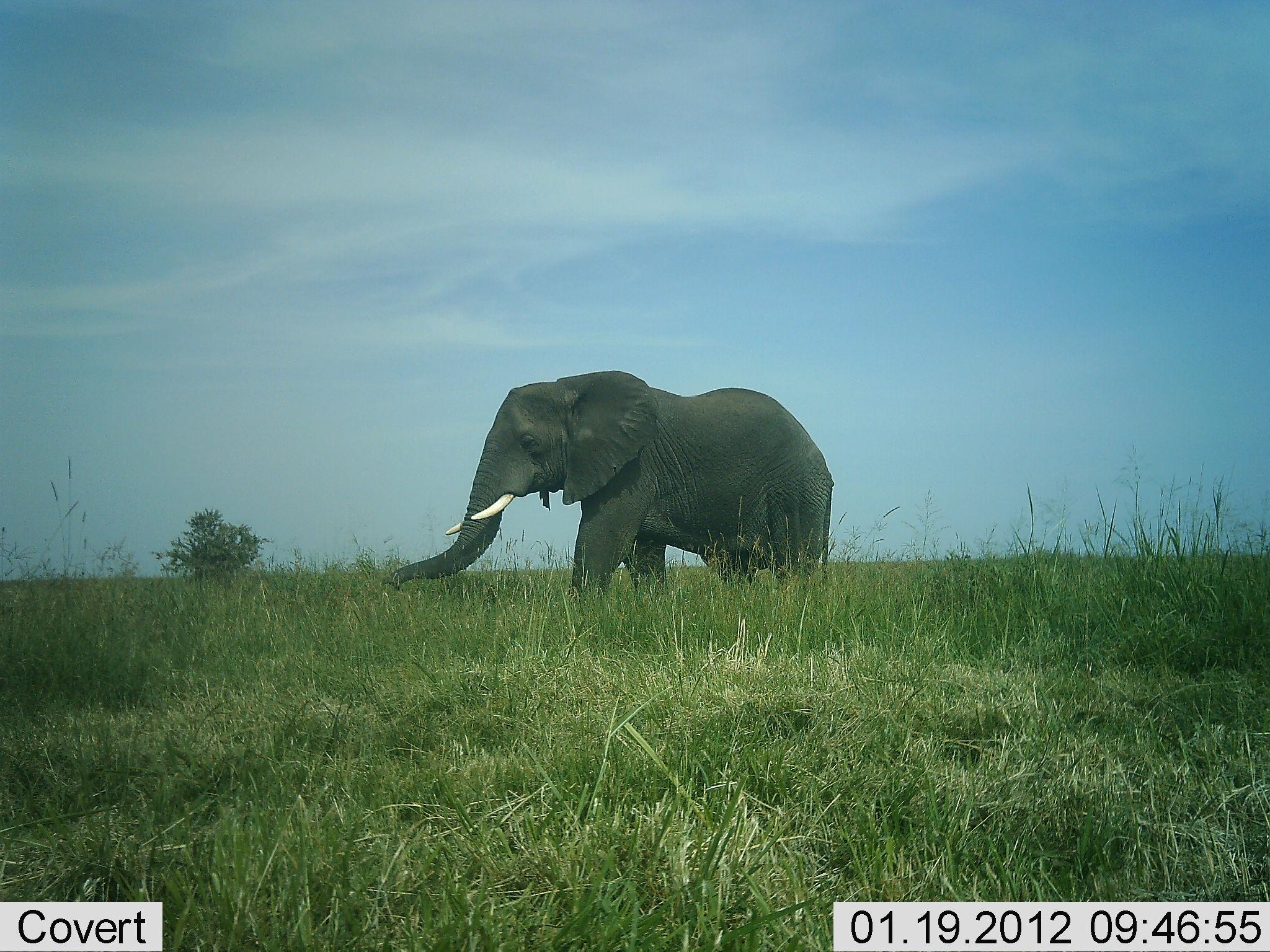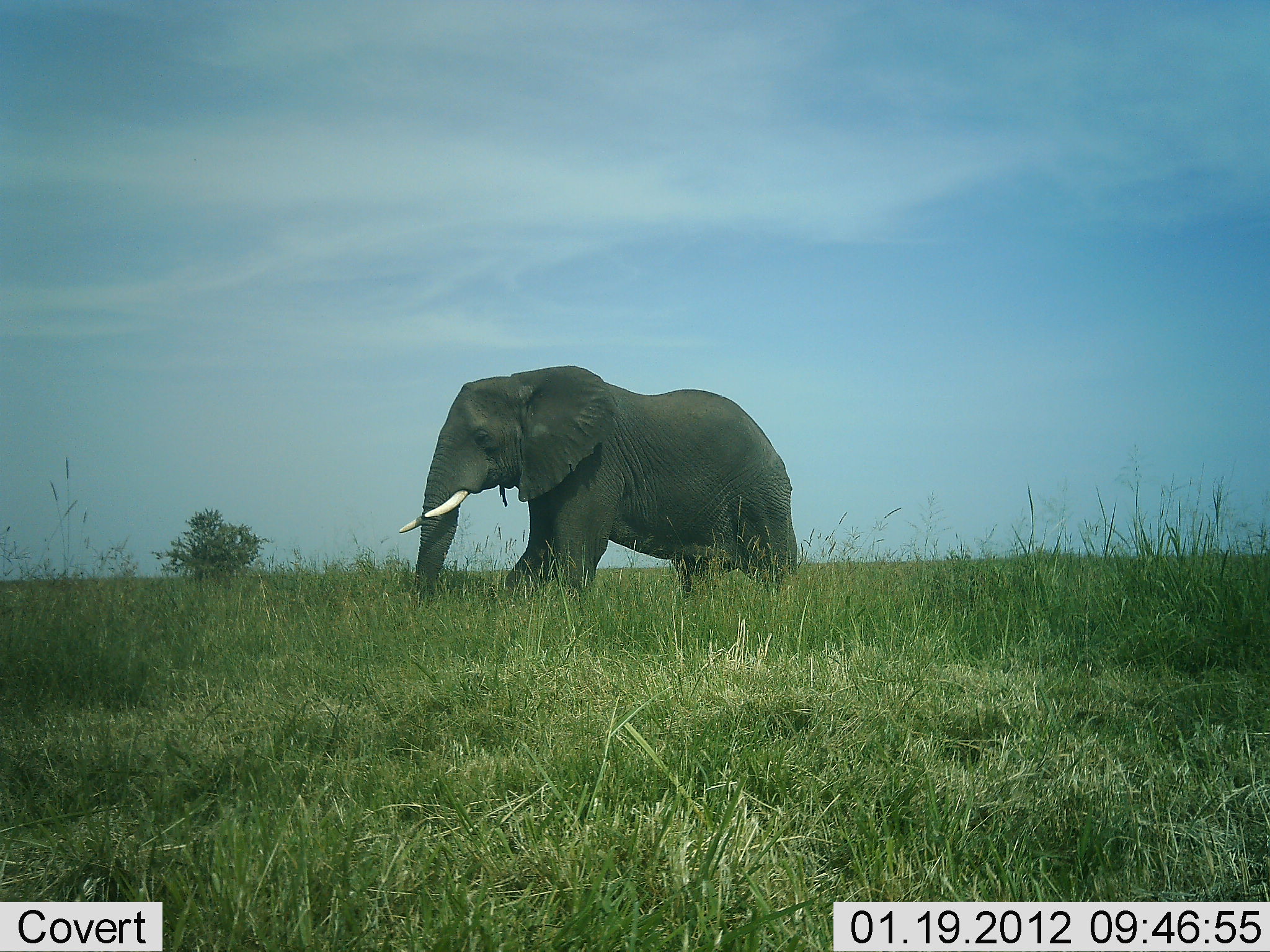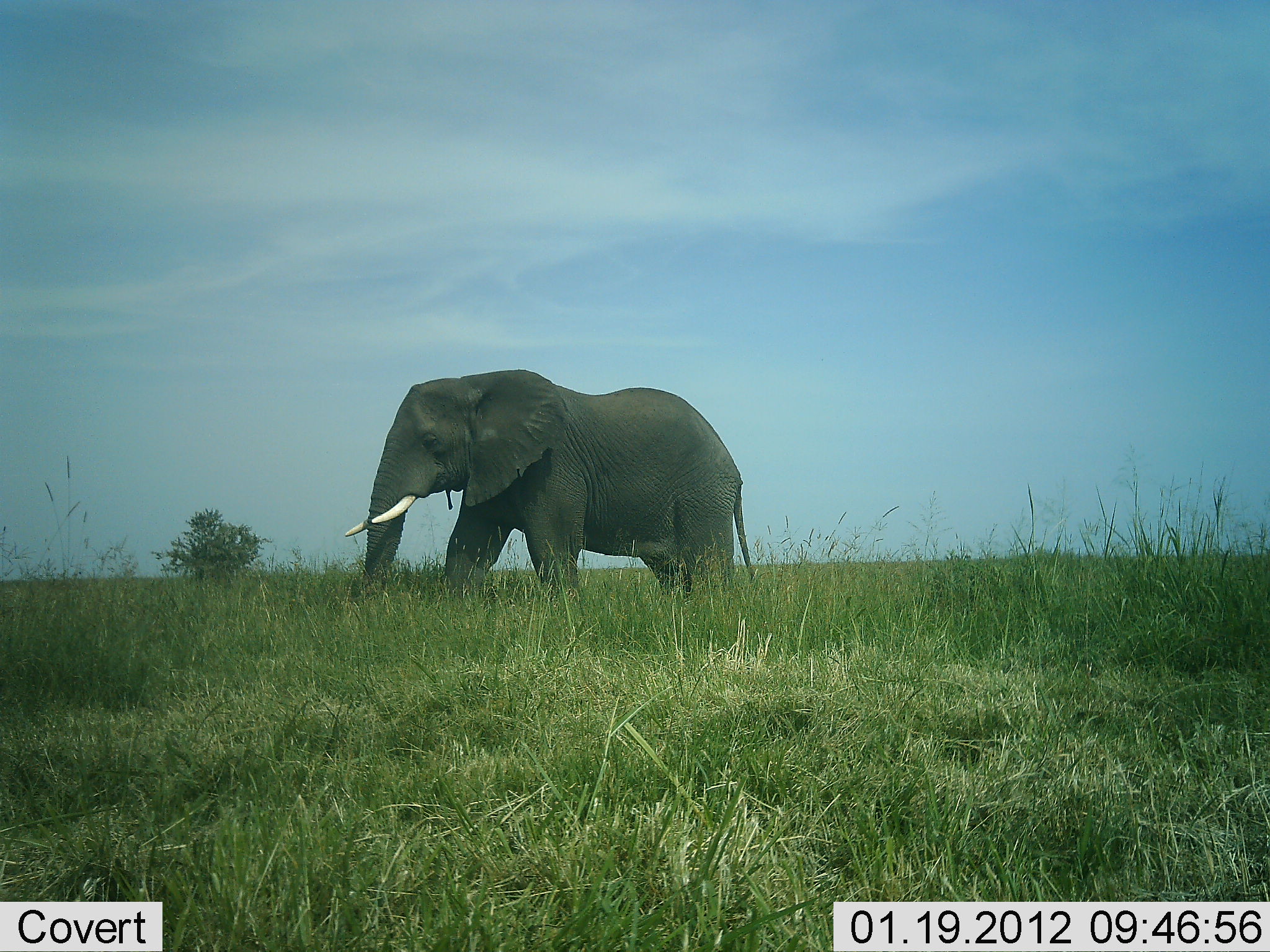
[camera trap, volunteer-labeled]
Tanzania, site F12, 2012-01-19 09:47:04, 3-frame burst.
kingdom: Animalia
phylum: Chordata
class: Mammalia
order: Proboscidea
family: Elephantidae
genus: Loxodonta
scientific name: Loxodonta africana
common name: african bush elephant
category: elephant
Elephant (african bush elephant) (Loxodonta africana), count 1. Behavior (volunteer vote fractions): standing 14%, resting 0%, moving 86%, interacting 0%. Young present (vote fraction): 0%. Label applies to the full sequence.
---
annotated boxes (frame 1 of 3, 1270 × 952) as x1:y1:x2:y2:
animal: 383:368:833:652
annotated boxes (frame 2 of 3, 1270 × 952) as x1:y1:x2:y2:
animal: 398:364:802:664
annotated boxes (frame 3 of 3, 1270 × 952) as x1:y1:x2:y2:
animal: 344:366:755:639